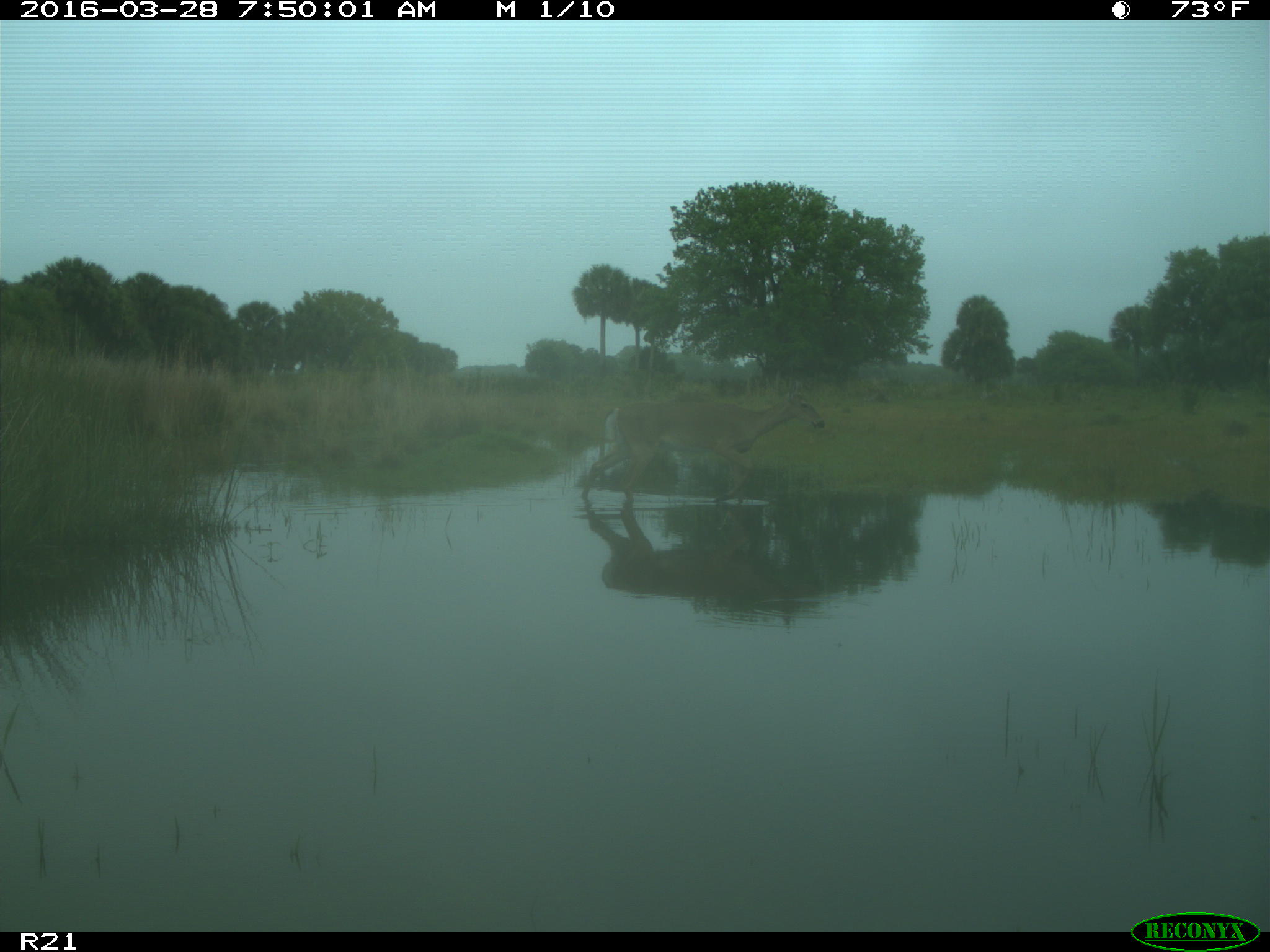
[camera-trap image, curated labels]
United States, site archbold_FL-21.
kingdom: Animalia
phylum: Chordata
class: Mammalia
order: Artiodactyla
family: Cervidae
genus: Odocoileus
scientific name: Odocoileus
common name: deer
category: unidentified deer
Unidentified deer (deer) (Odocoileus).